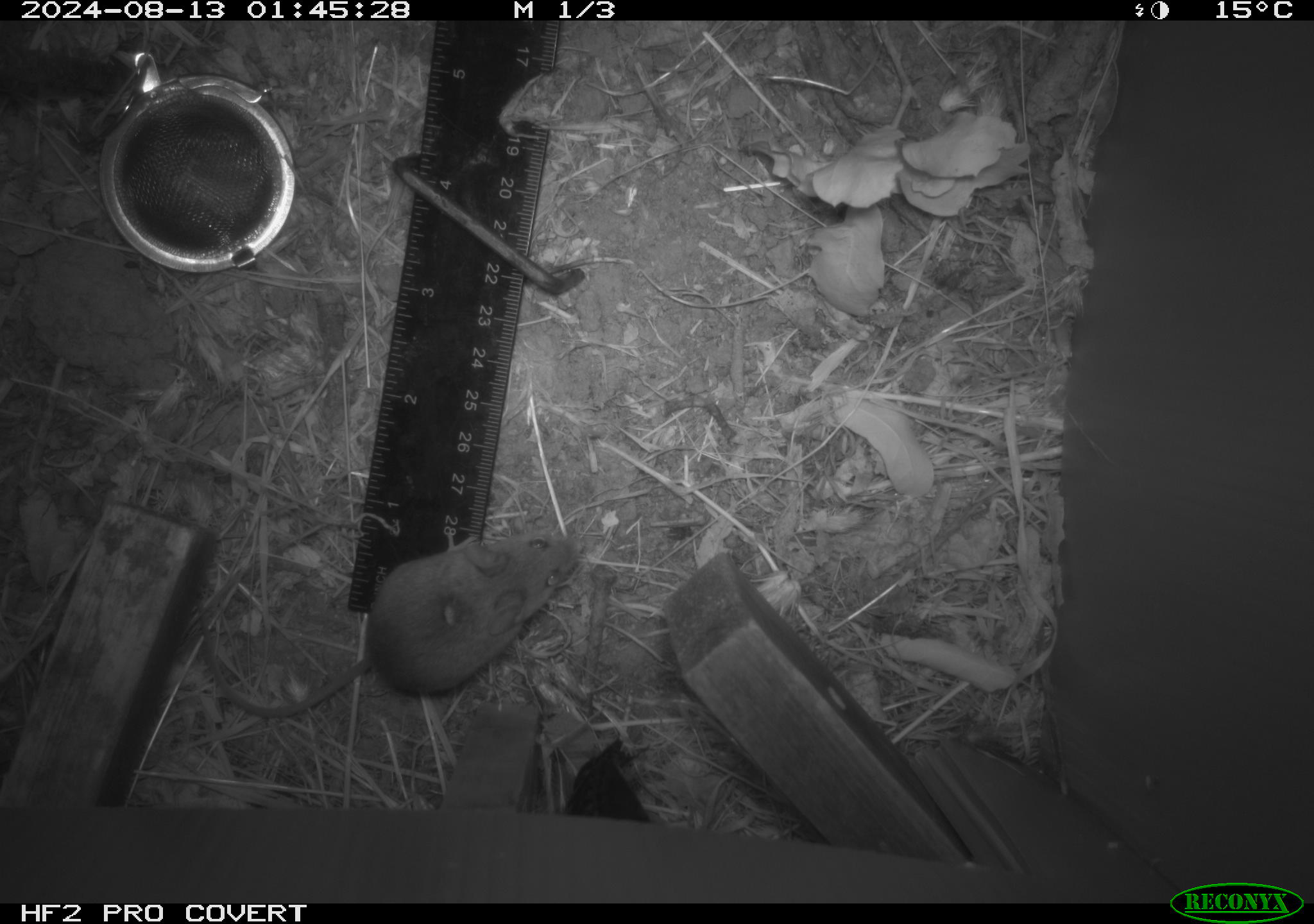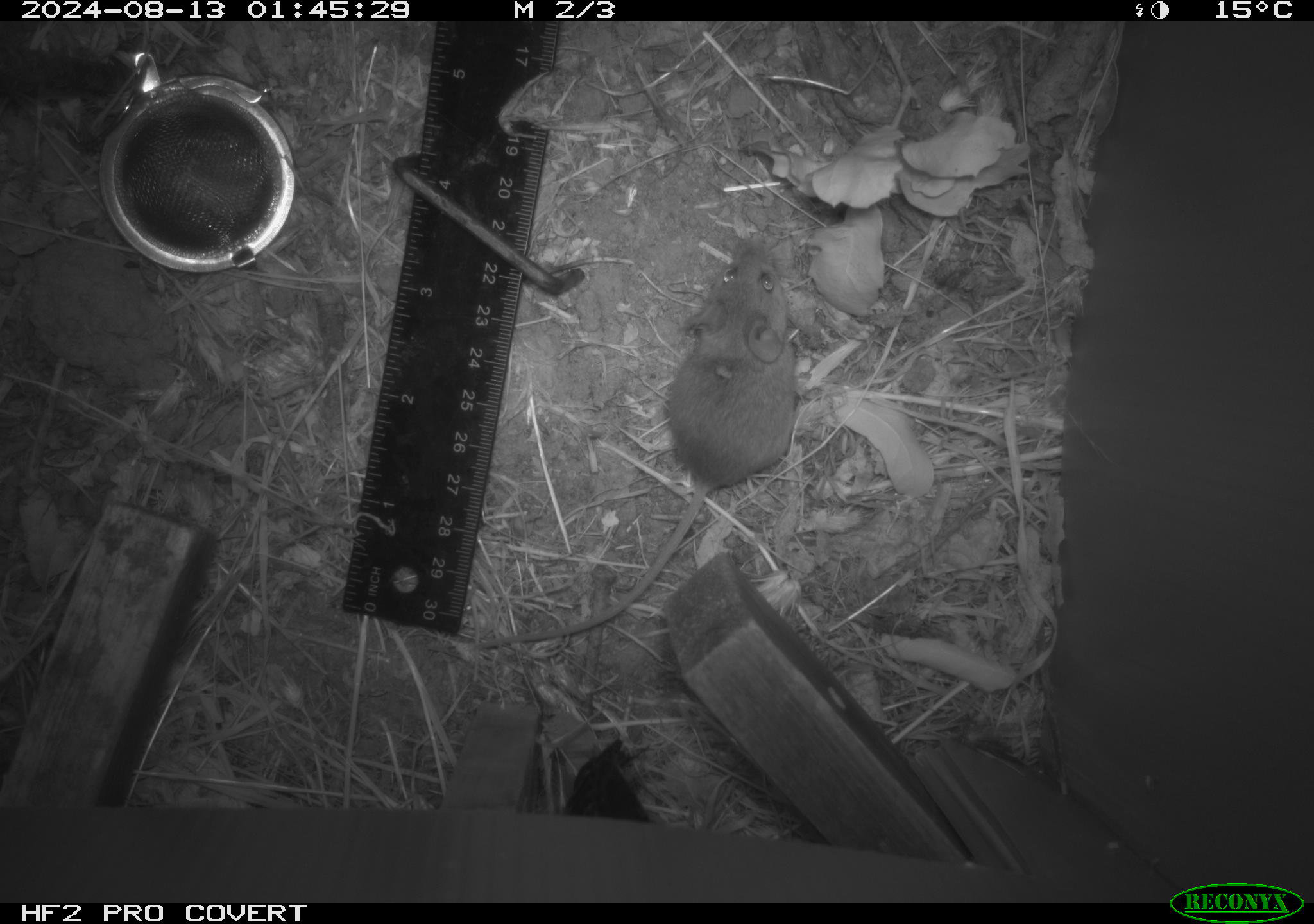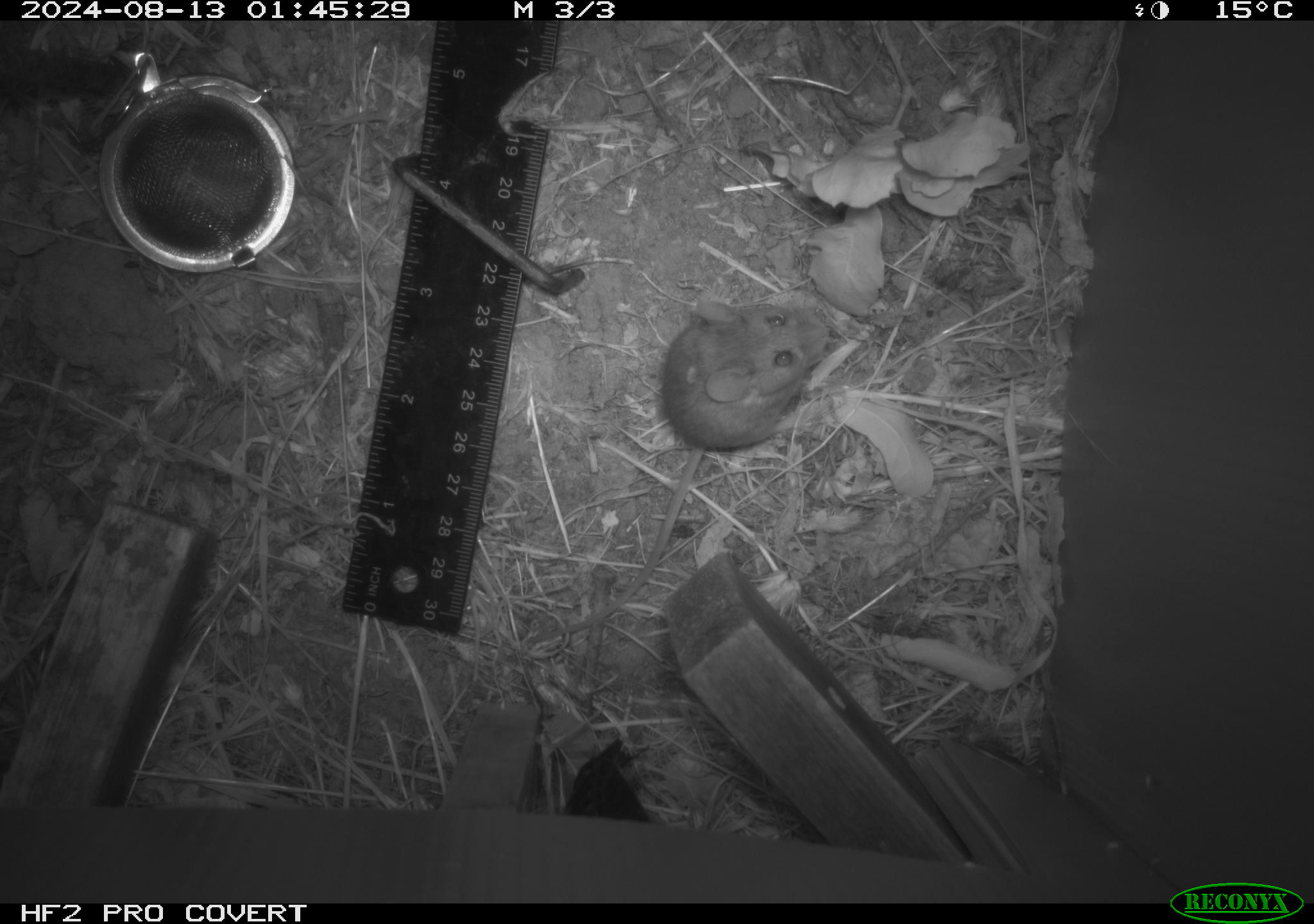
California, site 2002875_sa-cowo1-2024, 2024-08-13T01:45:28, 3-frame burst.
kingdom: Animalia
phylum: Chordata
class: Mammalia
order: Rodentia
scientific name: Rodentia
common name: mouse species